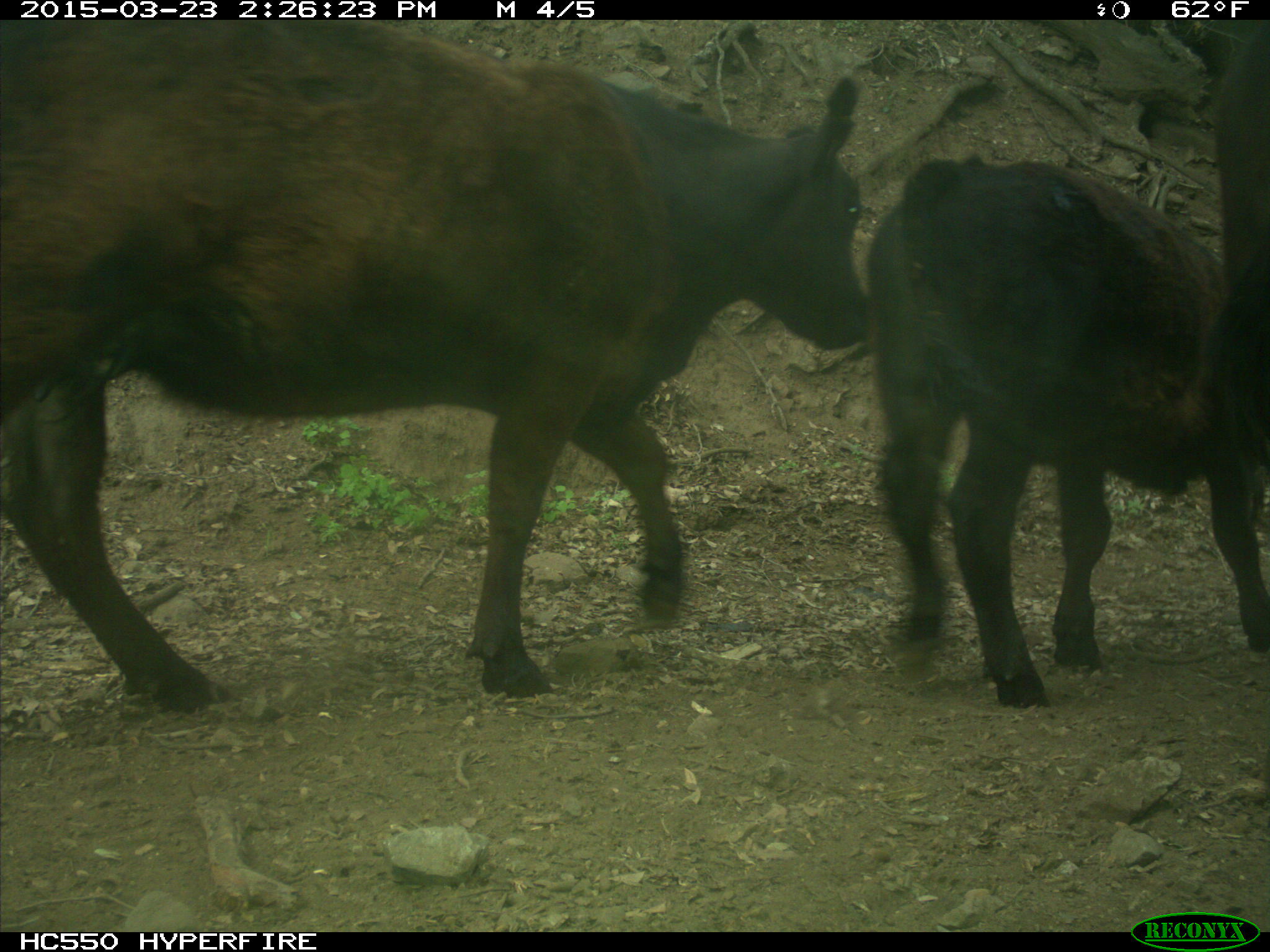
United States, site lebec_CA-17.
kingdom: Animalia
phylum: Chordata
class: Mammalia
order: Artiodactyla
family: Bovidae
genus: Bos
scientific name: Bos taurus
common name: domestic cow